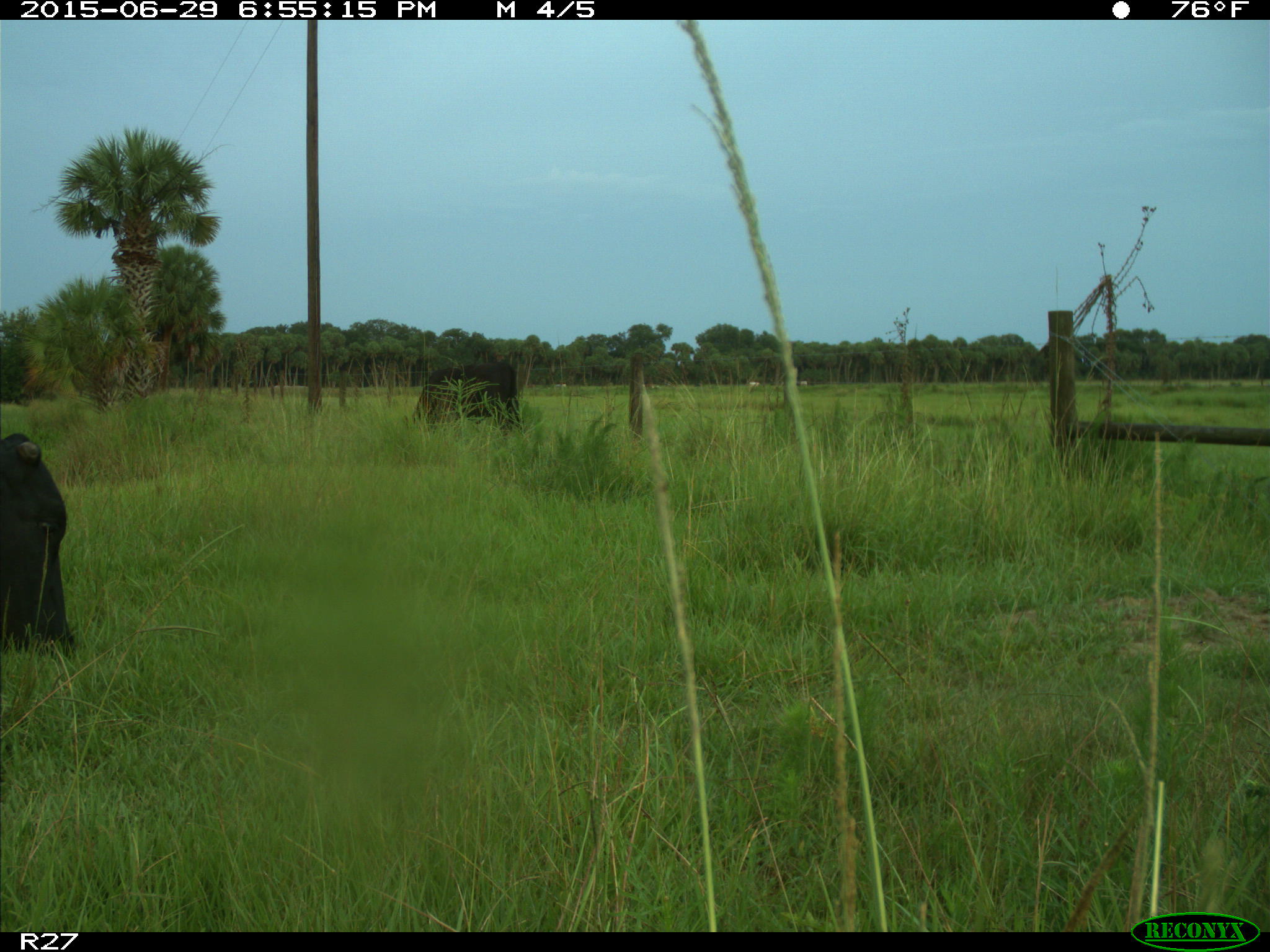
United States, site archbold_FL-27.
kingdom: Animalia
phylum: Chordata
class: Mammalia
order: Artiodactyla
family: Bovidae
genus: Bos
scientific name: Bos taurus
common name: domestic cow